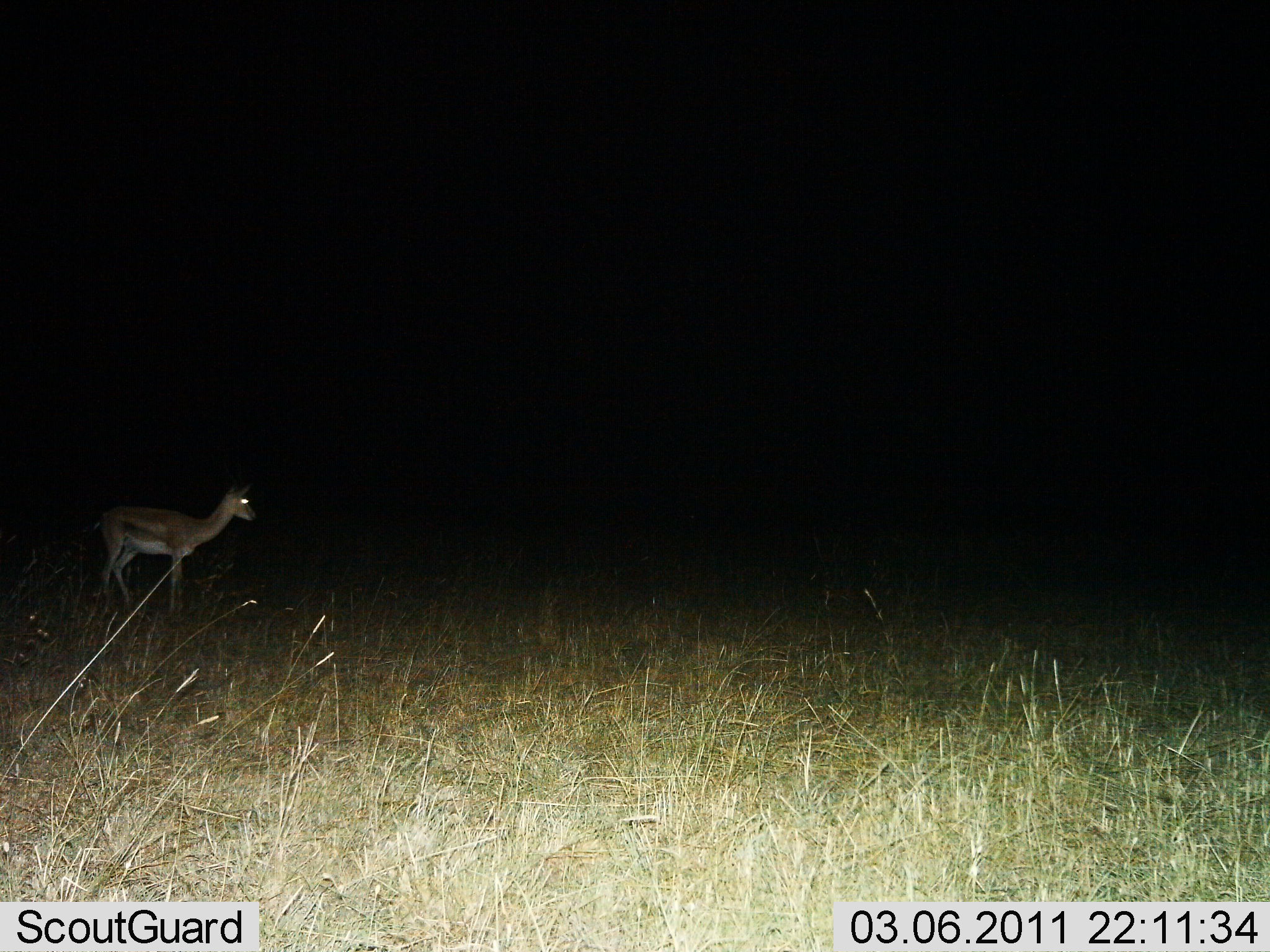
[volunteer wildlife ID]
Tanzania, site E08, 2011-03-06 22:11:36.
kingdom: Animalia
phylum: Chordata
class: Mammalia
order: Artiodactyla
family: Bovidae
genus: Eudorcas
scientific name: Eudorcas thomsonii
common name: thomson's gazelle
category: gazellethomsons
Gazellethomsons (thomson's gazelle) (Eudorcas thomsonii), count 1. Behavior (volunteer vote fractions): standing 100%, resting 0%, moving 0%, interacting 0%. Young present (vote fraction): 0%. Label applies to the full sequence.